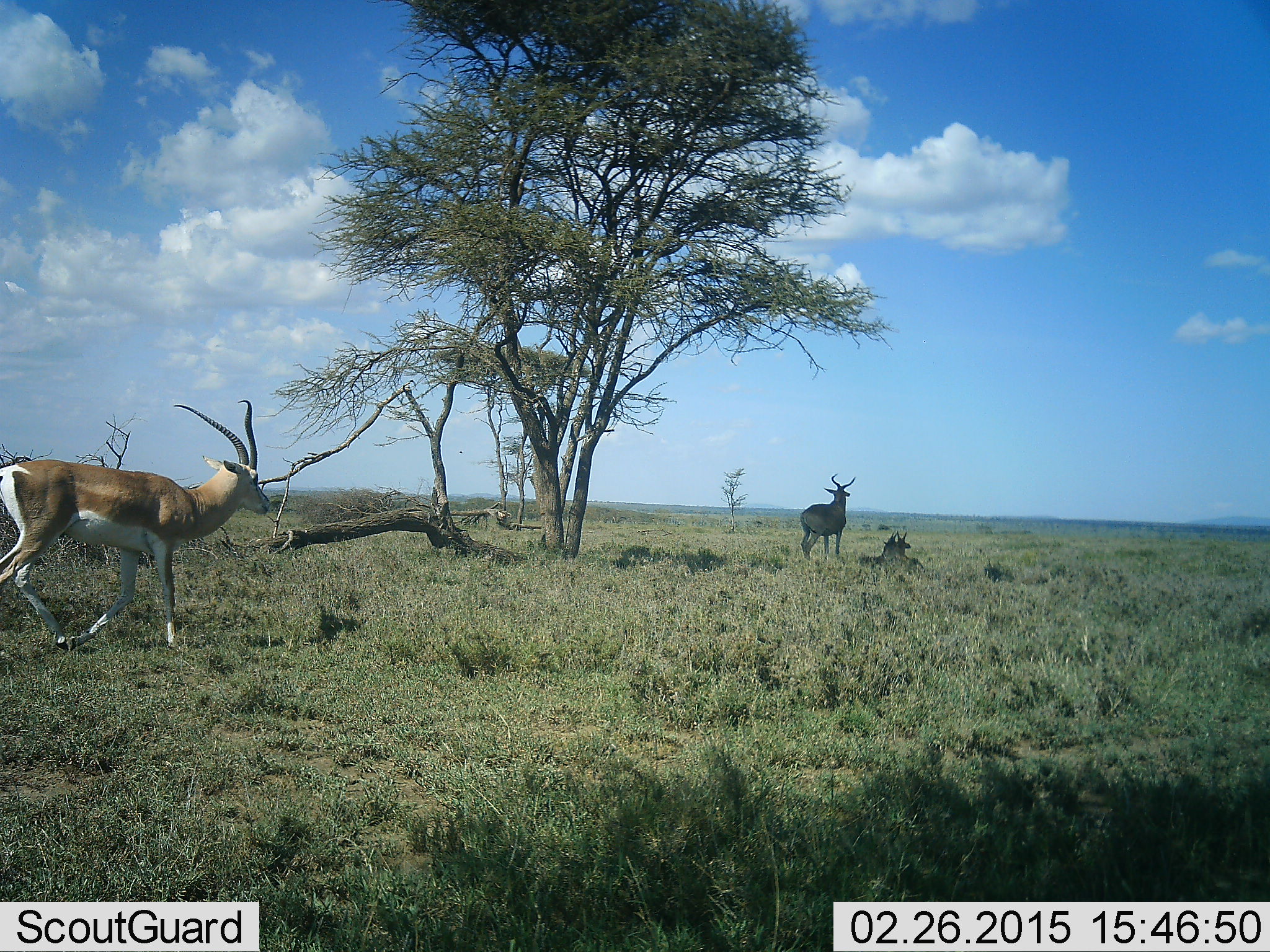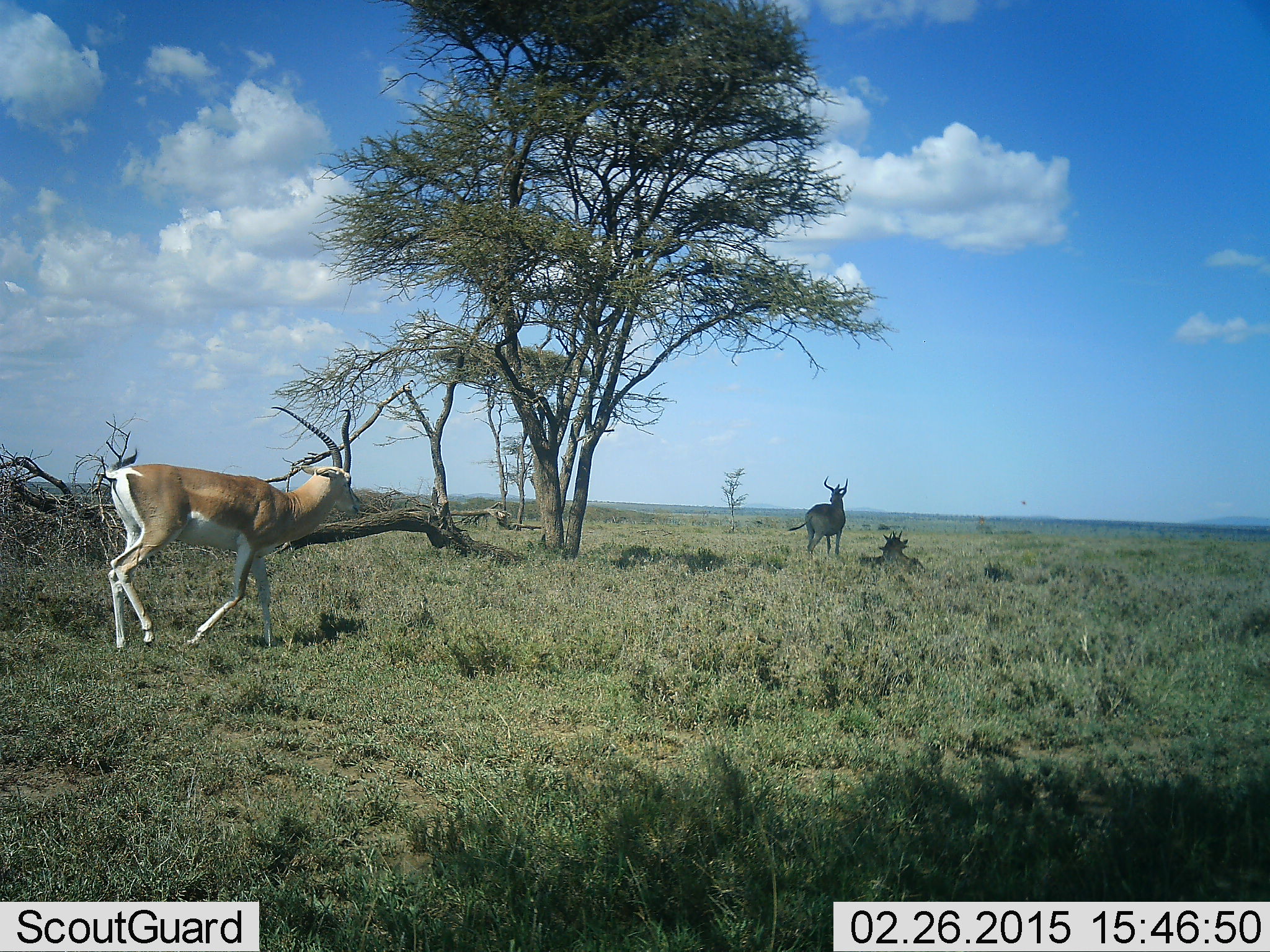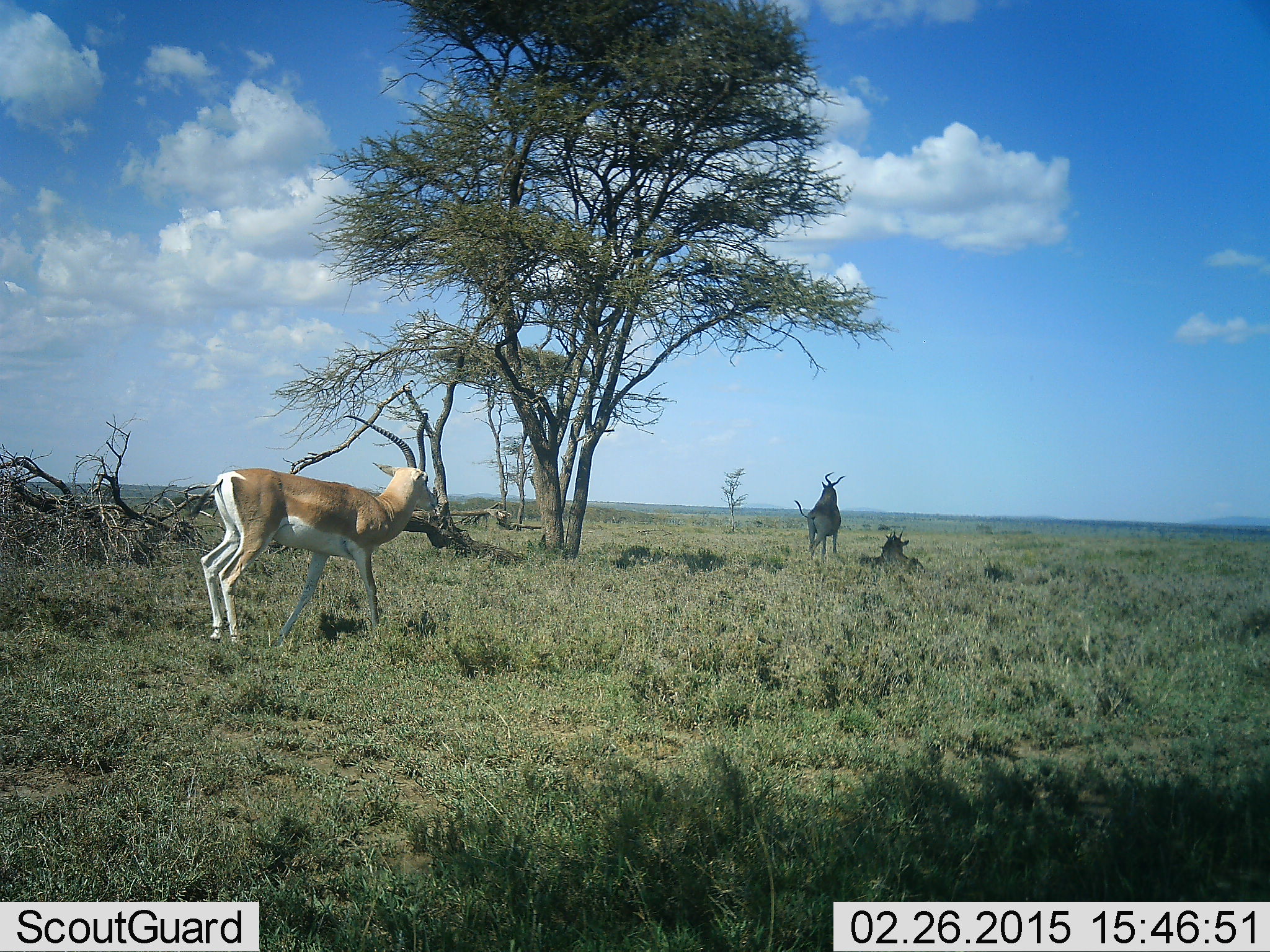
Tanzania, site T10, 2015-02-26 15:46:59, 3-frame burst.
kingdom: Animalia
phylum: Chordata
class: Mammalia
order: Artiodactyla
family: Bovidae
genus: Nanger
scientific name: Nanger granti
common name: grant's gazelle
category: gazellegrants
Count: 1.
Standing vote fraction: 25%.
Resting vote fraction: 19%.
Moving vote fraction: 94%.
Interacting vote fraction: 0%.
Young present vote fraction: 0%.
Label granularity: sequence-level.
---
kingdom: Animalia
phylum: Chordata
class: Mammalia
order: Artiodactyla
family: Bovidae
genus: Alcelaphus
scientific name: Alcelaphus buselaphus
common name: hartebeest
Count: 2.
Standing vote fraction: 85%.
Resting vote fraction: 77%.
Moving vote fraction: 23%.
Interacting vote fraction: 8%.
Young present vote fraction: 23%.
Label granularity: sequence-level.